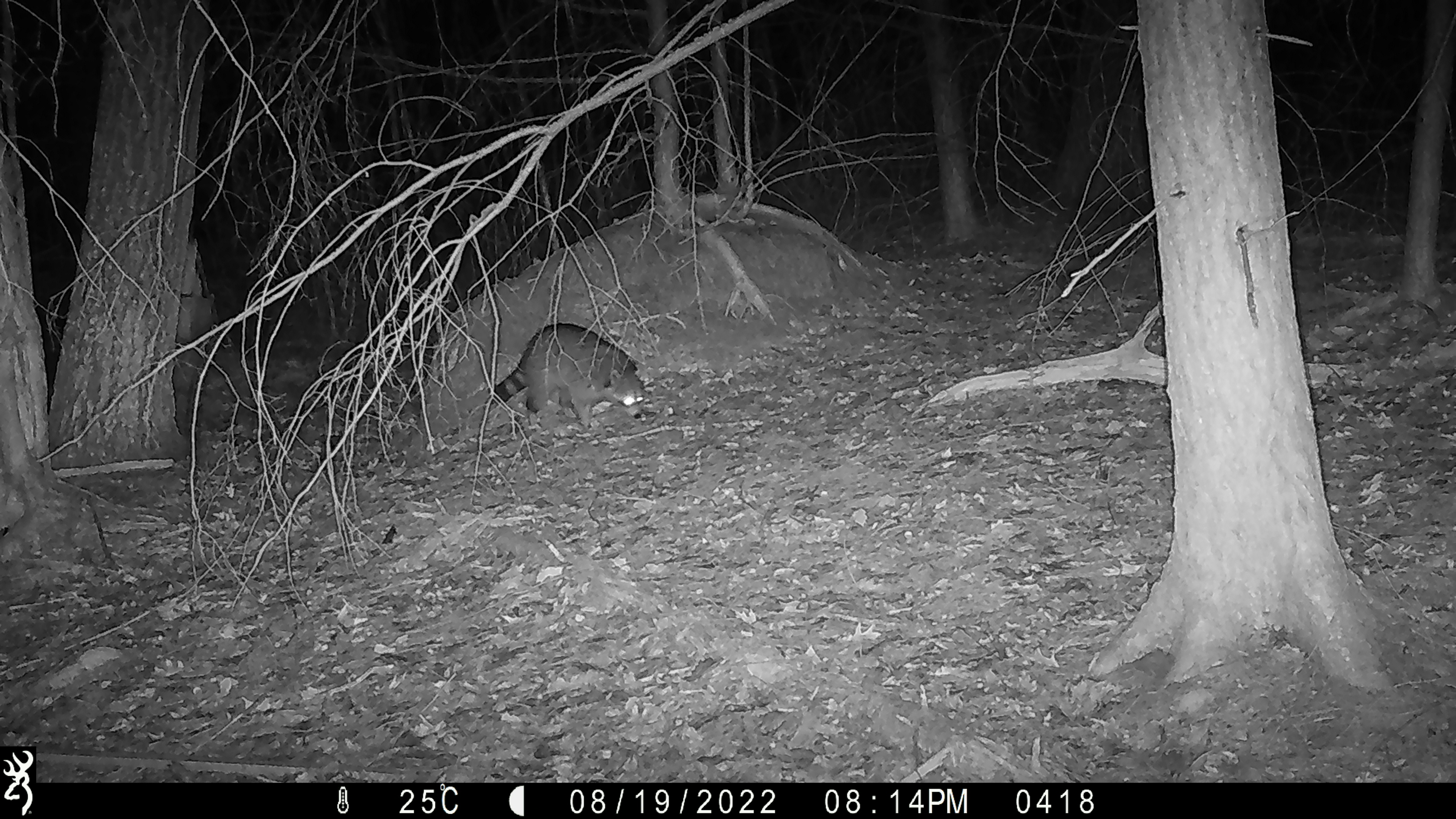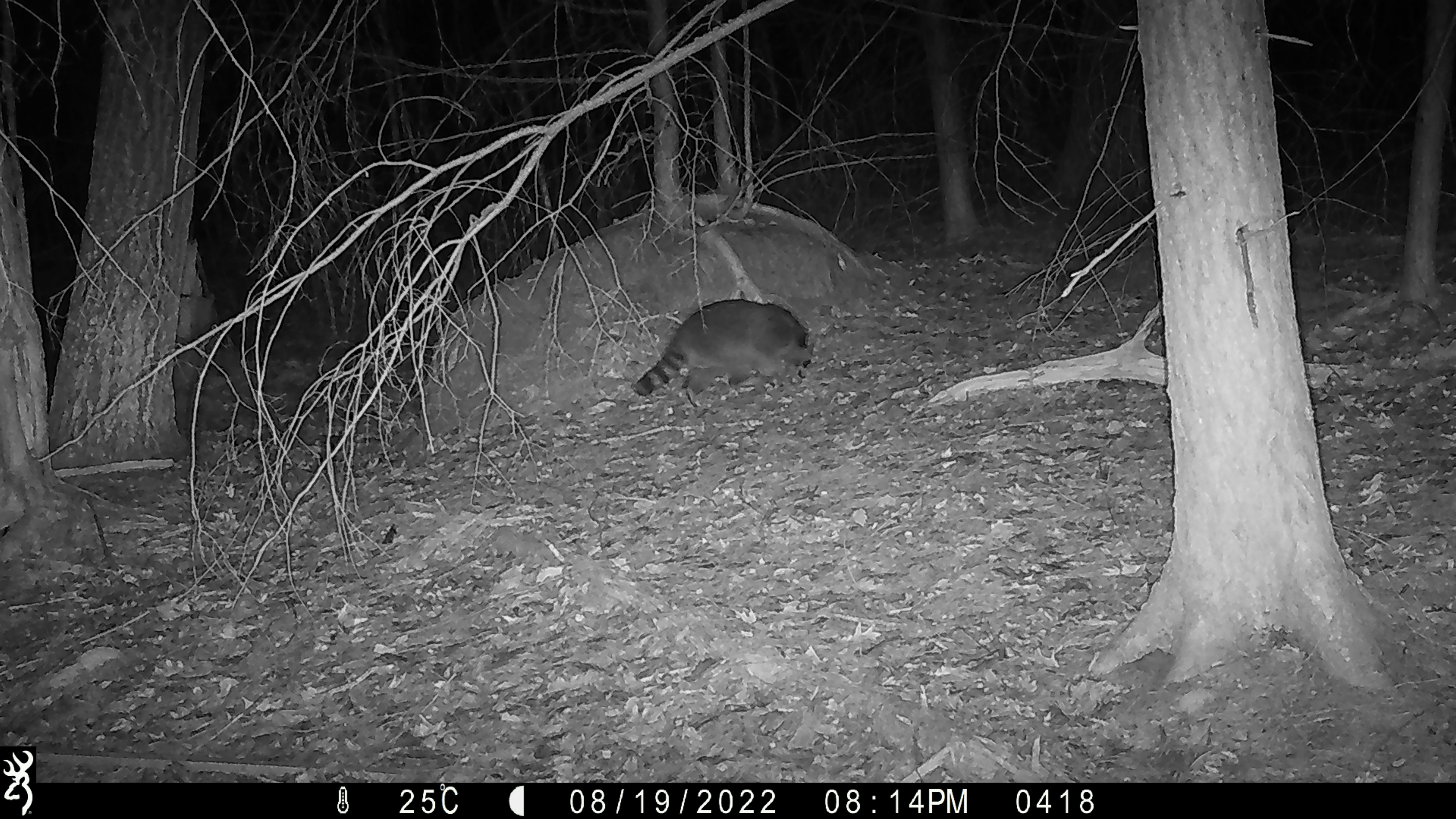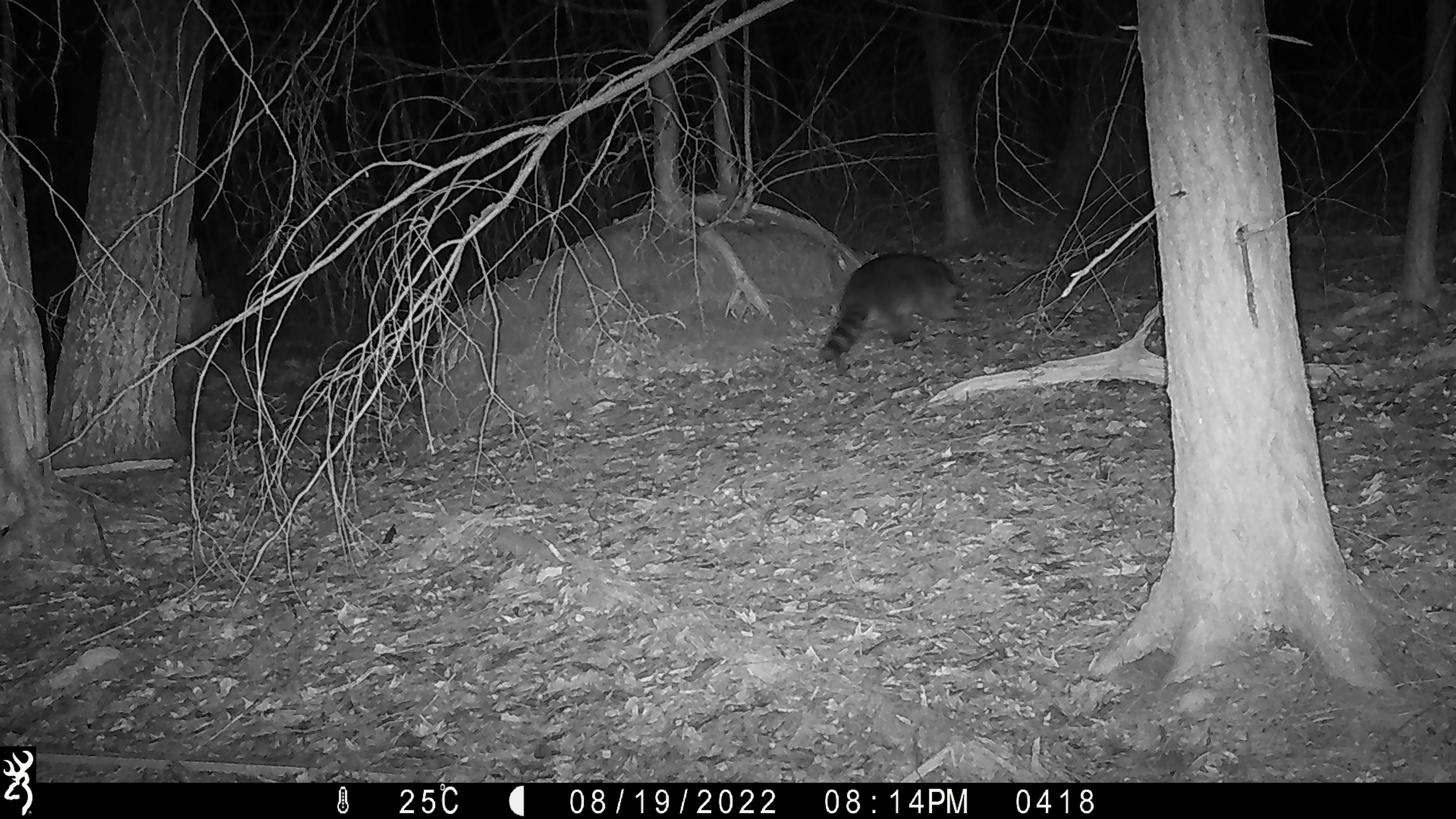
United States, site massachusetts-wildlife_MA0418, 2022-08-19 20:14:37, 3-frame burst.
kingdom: Animalia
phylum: Chordata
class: Mammalia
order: Carnivora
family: Procyonidae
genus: Procyon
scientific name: Procyon lotor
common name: raccoon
Raccoon (Procyon lotor).